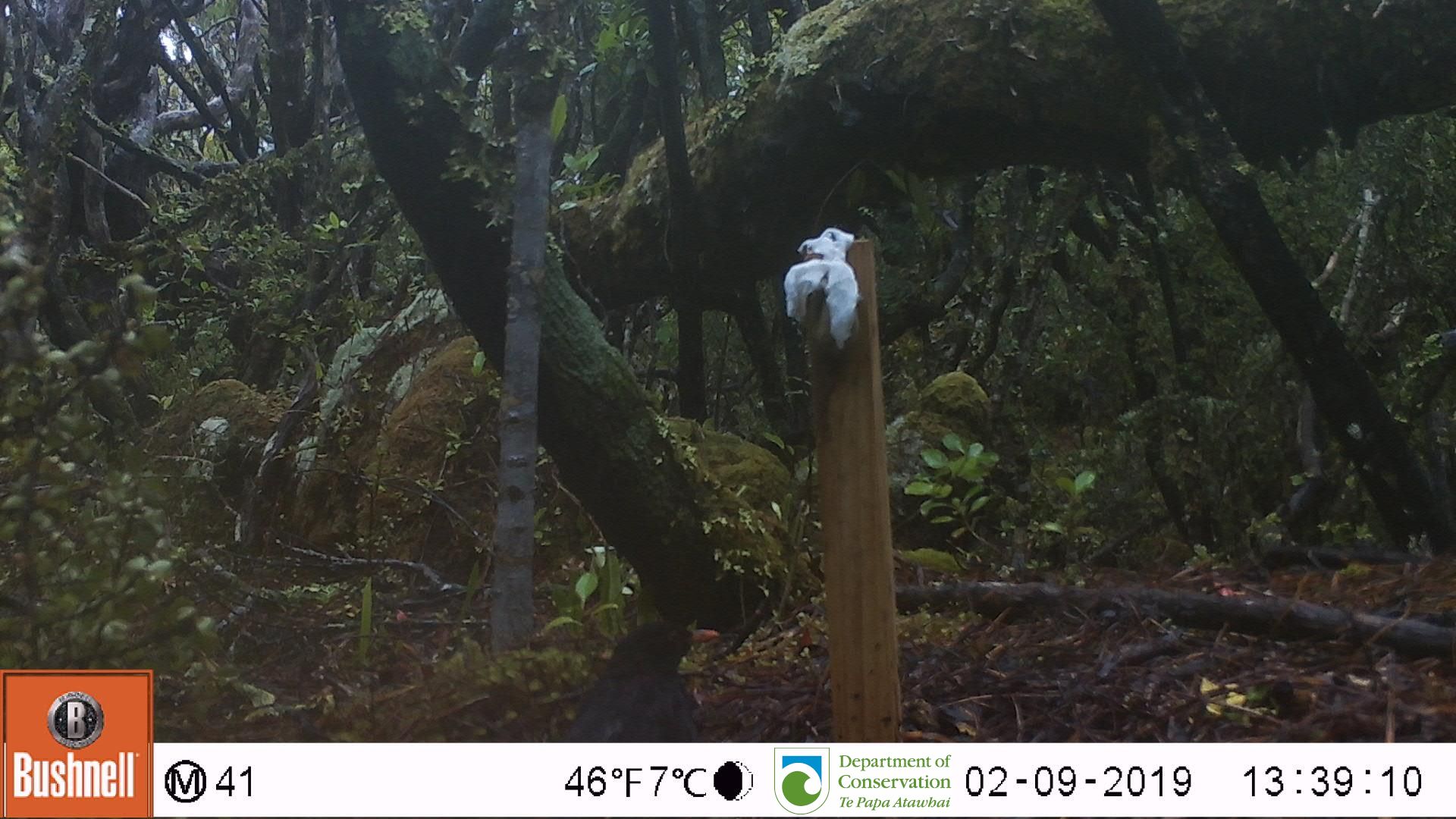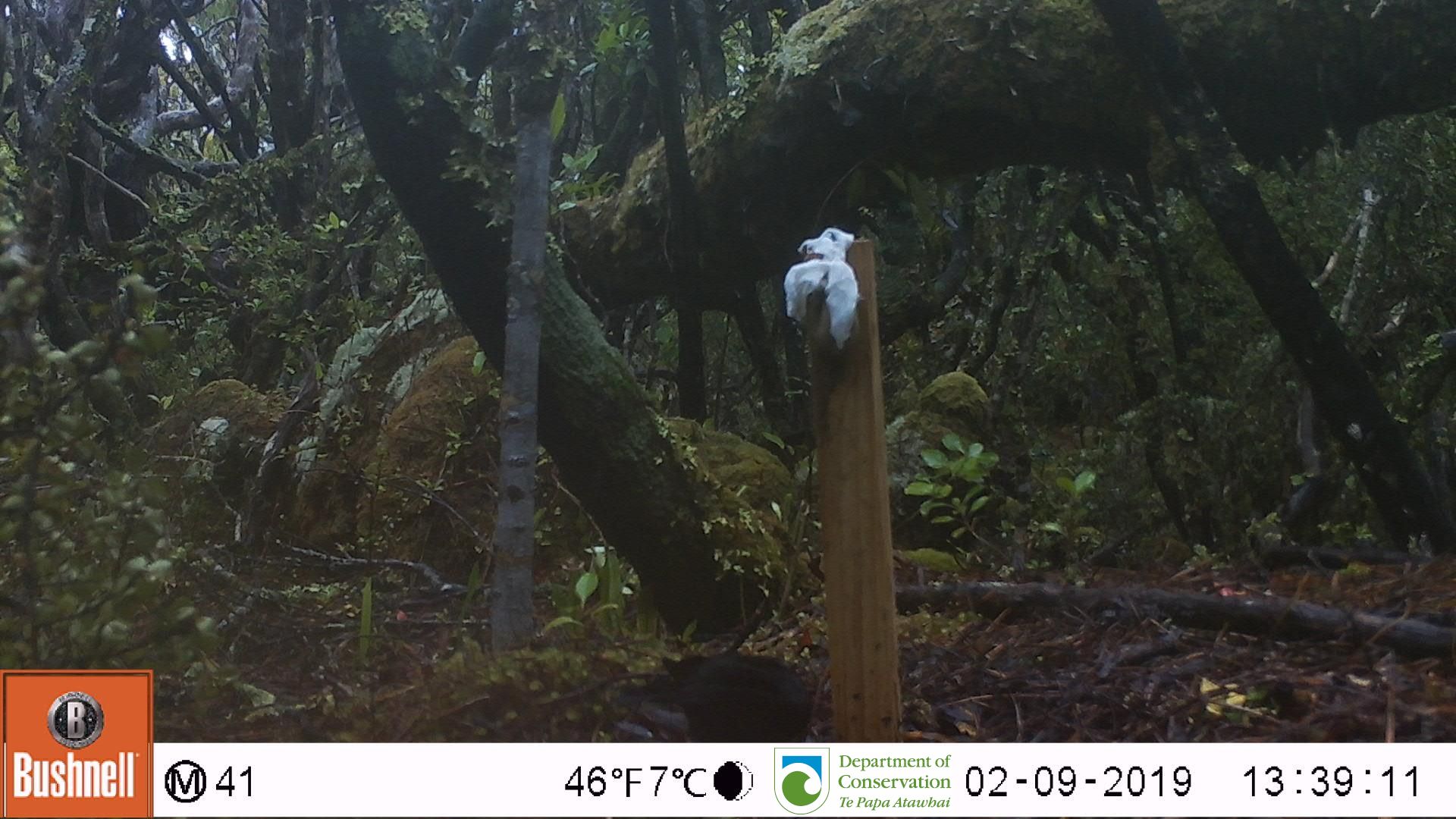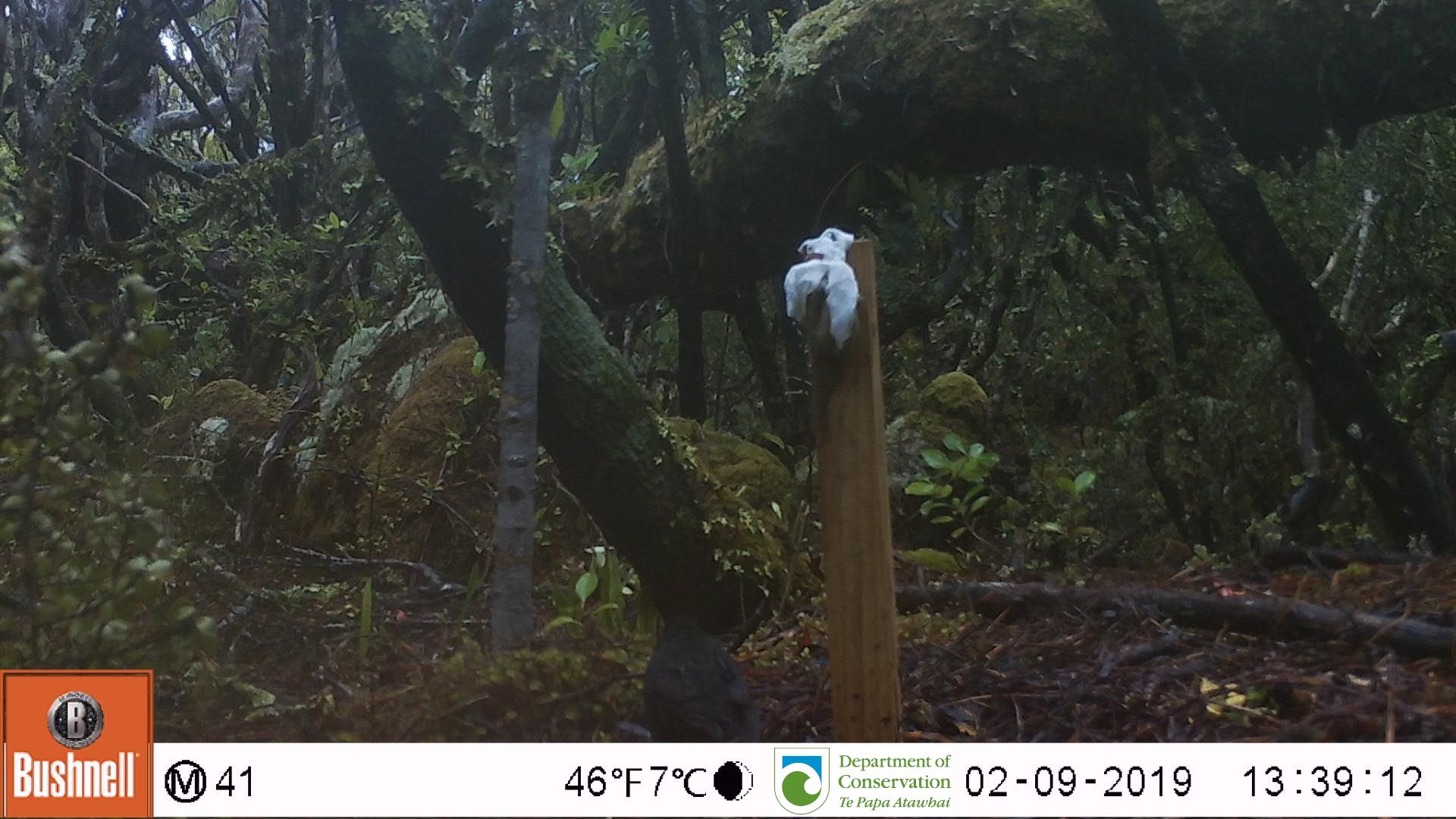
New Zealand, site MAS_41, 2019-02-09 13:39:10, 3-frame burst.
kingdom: Animalia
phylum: Chordata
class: Aves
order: Passeriformes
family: Turdidae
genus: Turdus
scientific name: Turdus merula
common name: eurasian blackbird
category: blackbird